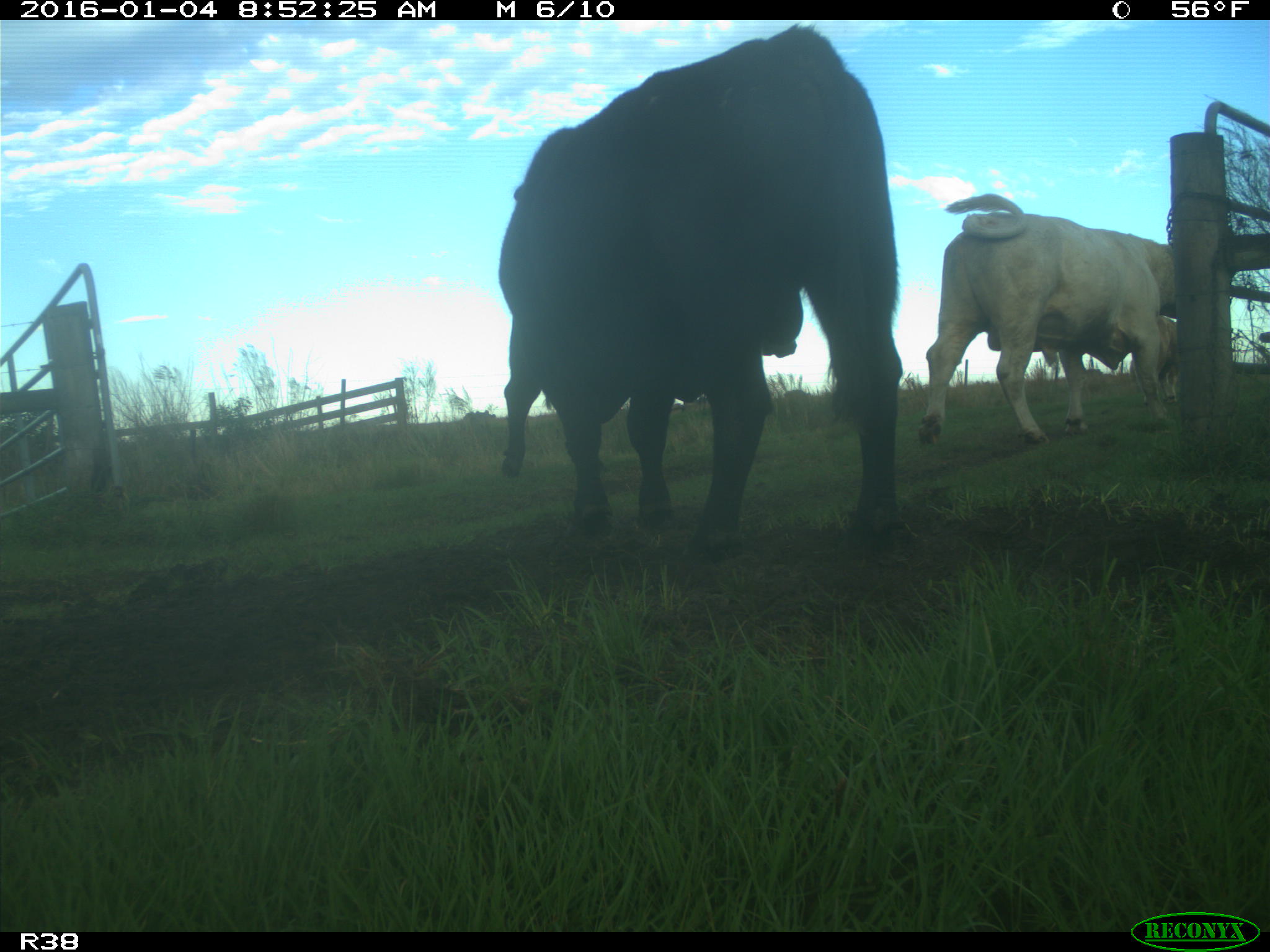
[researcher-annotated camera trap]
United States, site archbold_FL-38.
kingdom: Animalia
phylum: Chordata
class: Mammalia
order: Artiodactyla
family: Bovidae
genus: Bos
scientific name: Bos taurus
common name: domestic cow